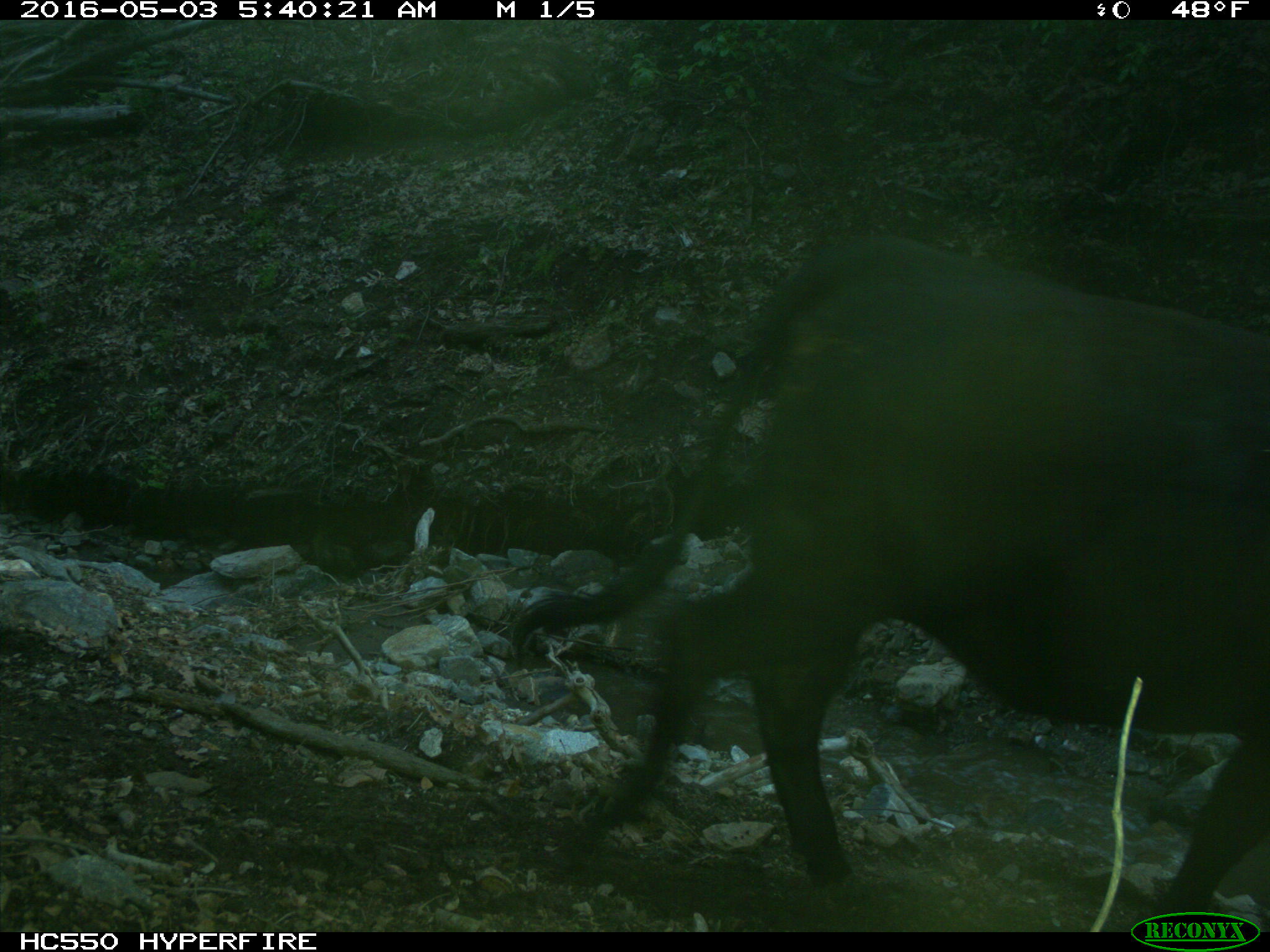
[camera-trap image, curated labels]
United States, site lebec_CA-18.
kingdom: Animalia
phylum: Chordata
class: Mammalia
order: Artiodactyla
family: Bovidae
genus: Bos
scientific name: Bos taurus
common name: domestic cow